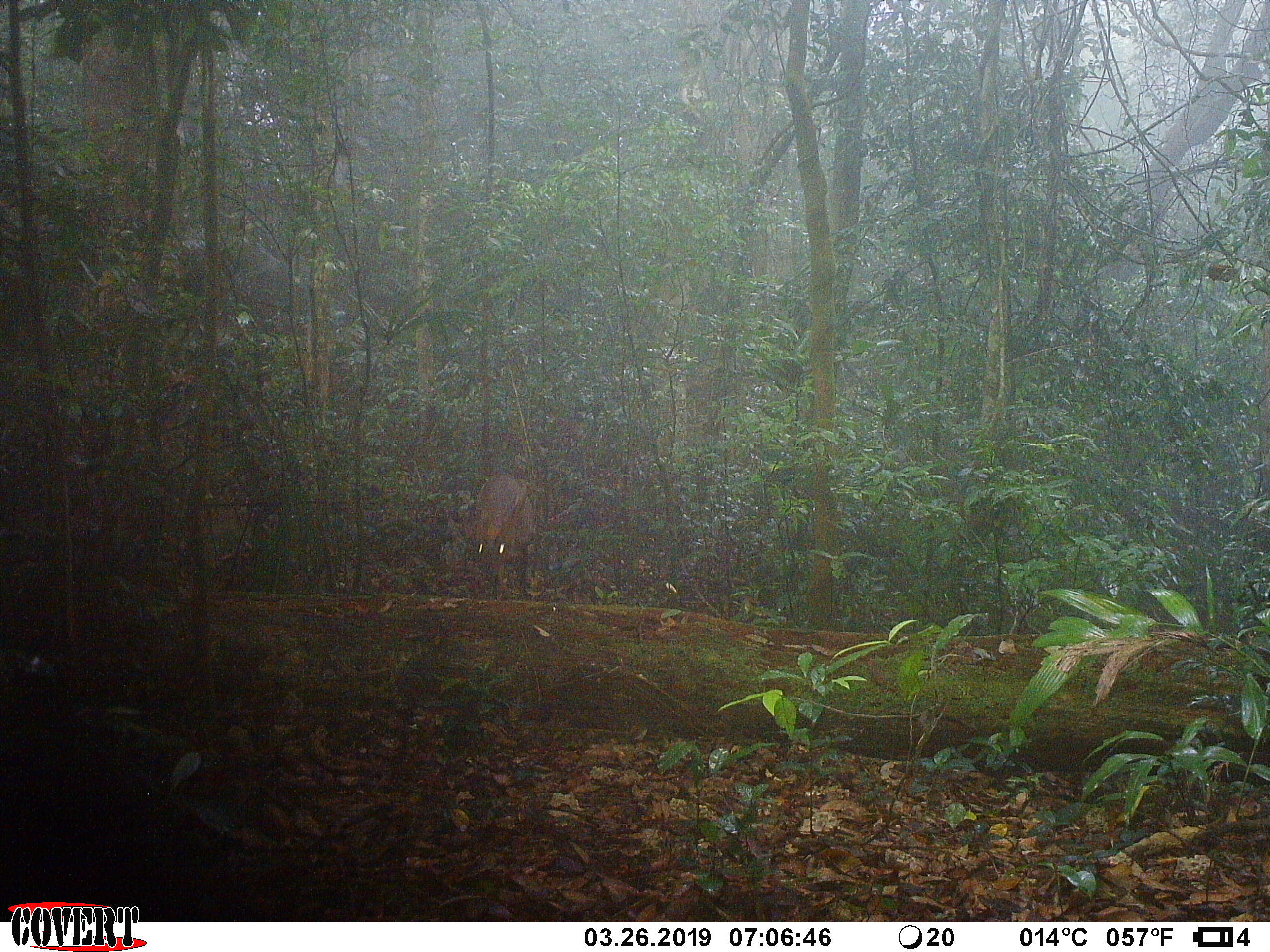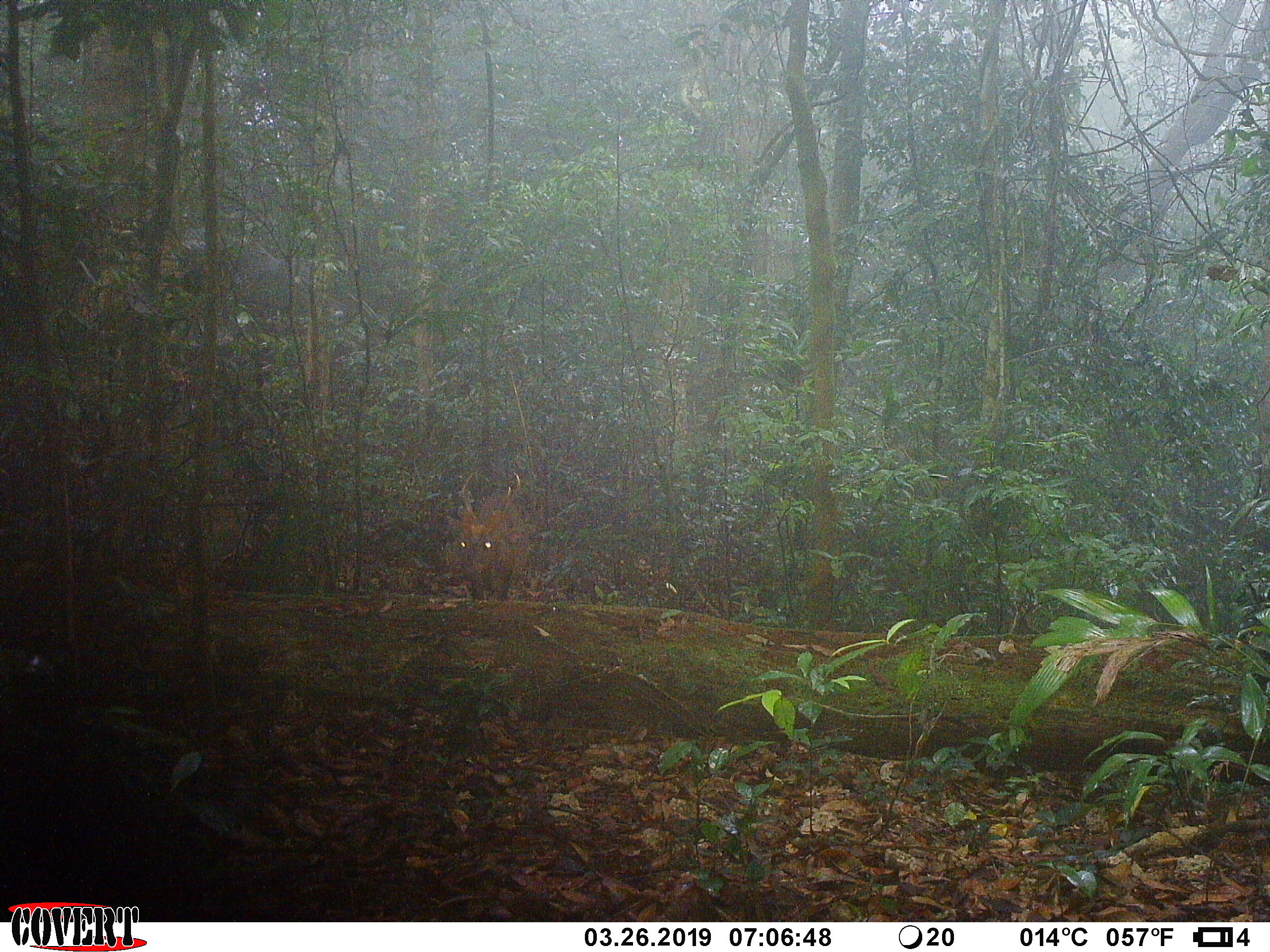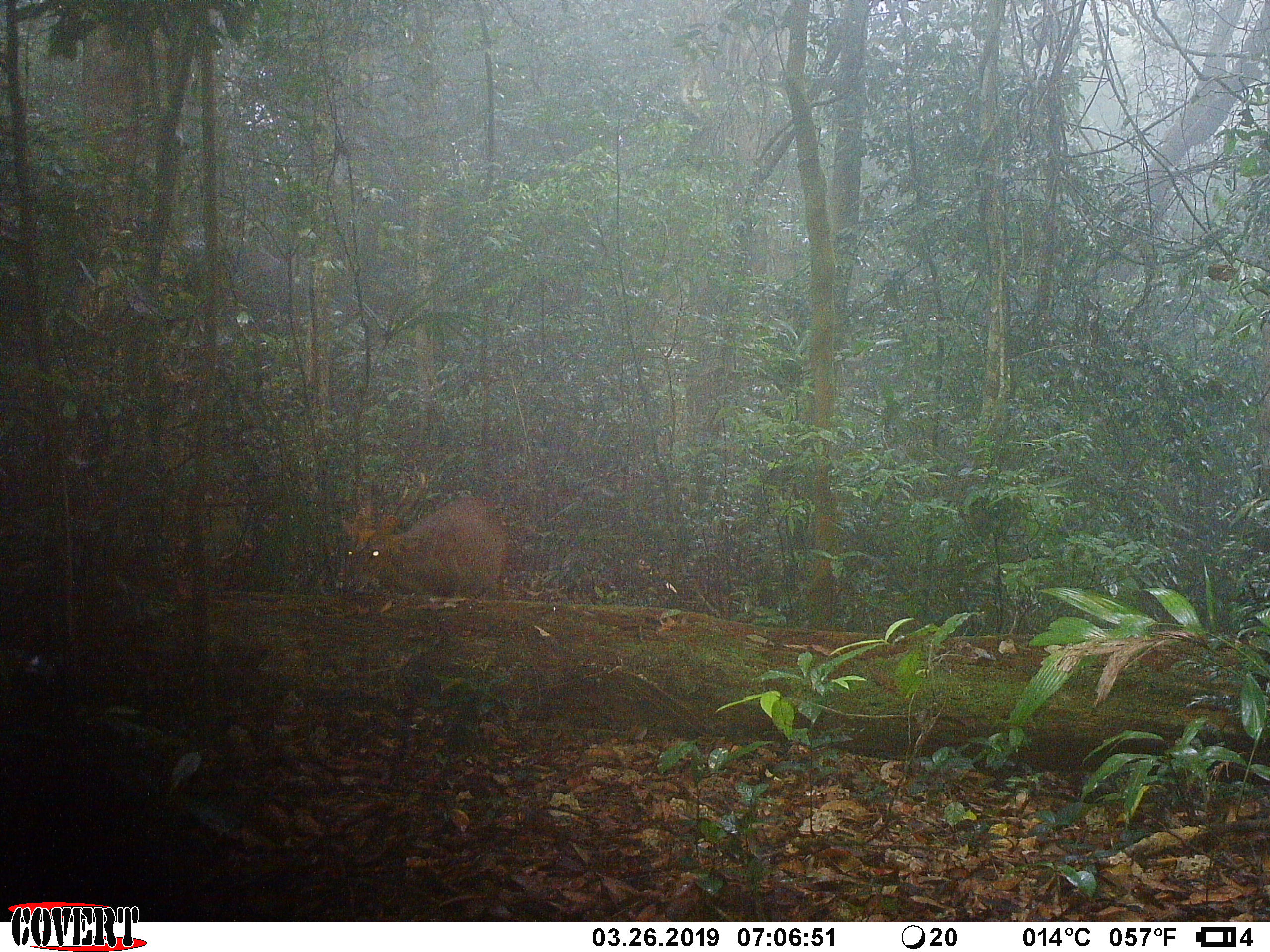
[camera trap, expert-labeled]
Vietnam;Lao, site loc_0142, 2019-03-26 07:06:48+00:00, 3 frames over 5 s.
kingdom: Animalia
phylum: Chordata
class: Mammalia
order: Artiodactyla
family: Cervidae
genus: Muntiacus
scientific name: Muntiacus vuquangensis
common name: large-antlered muntjac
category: large antlered muntjac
Large antlered muntjac (large-antlered muntjac) (Muntiacus vuquangensis). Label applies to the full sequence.